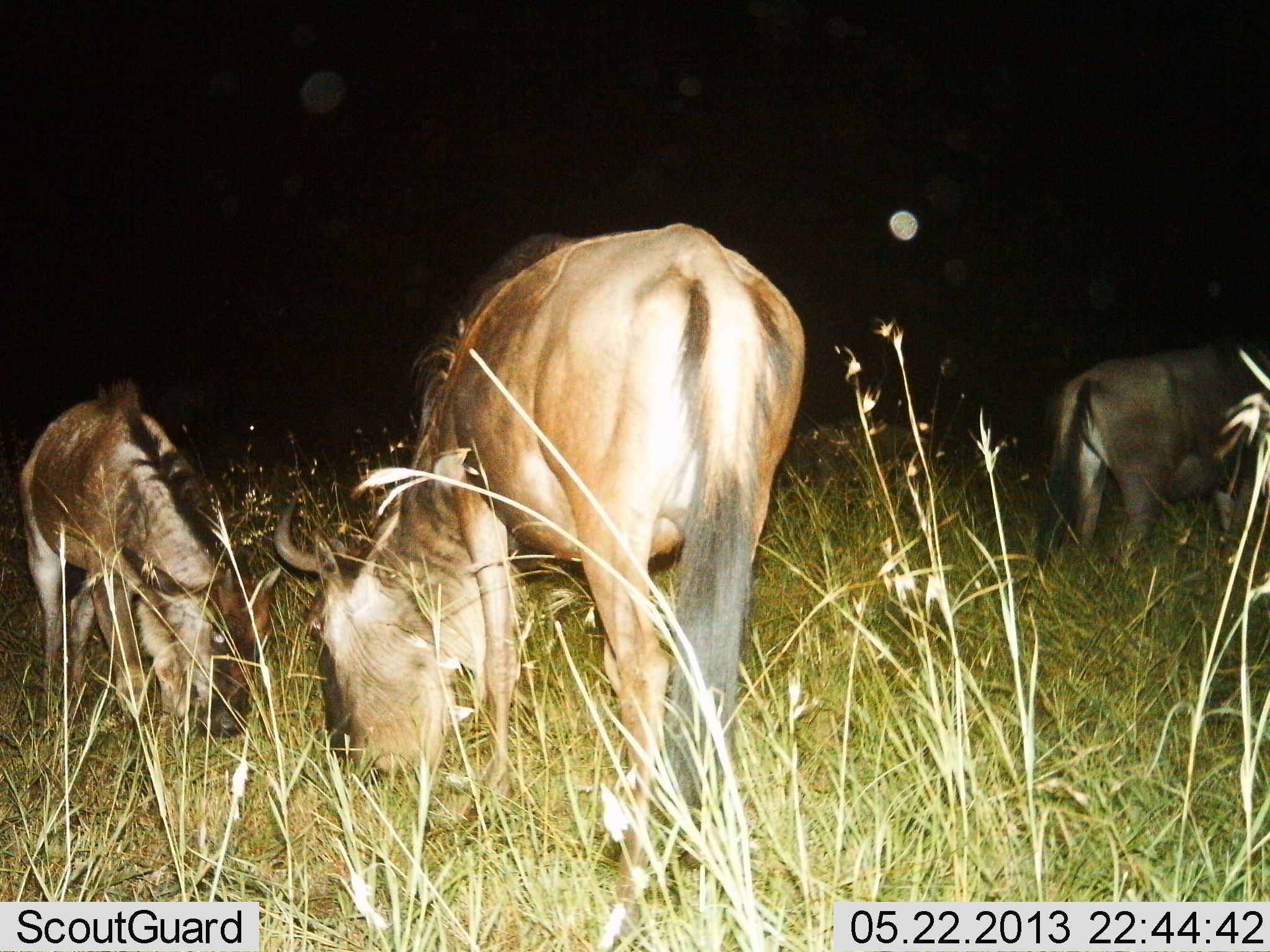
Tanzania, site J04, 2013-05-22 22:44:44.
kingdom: Animalia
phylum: Chordata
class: Mammalia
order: Artiodactyla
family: Bovidae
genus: Connochaetes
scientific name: Connochaetes taurinus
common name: blue wildebeest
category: wildebeest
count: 3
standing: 40%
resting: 10%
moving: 0%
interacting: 0%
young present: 10%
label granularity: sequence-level